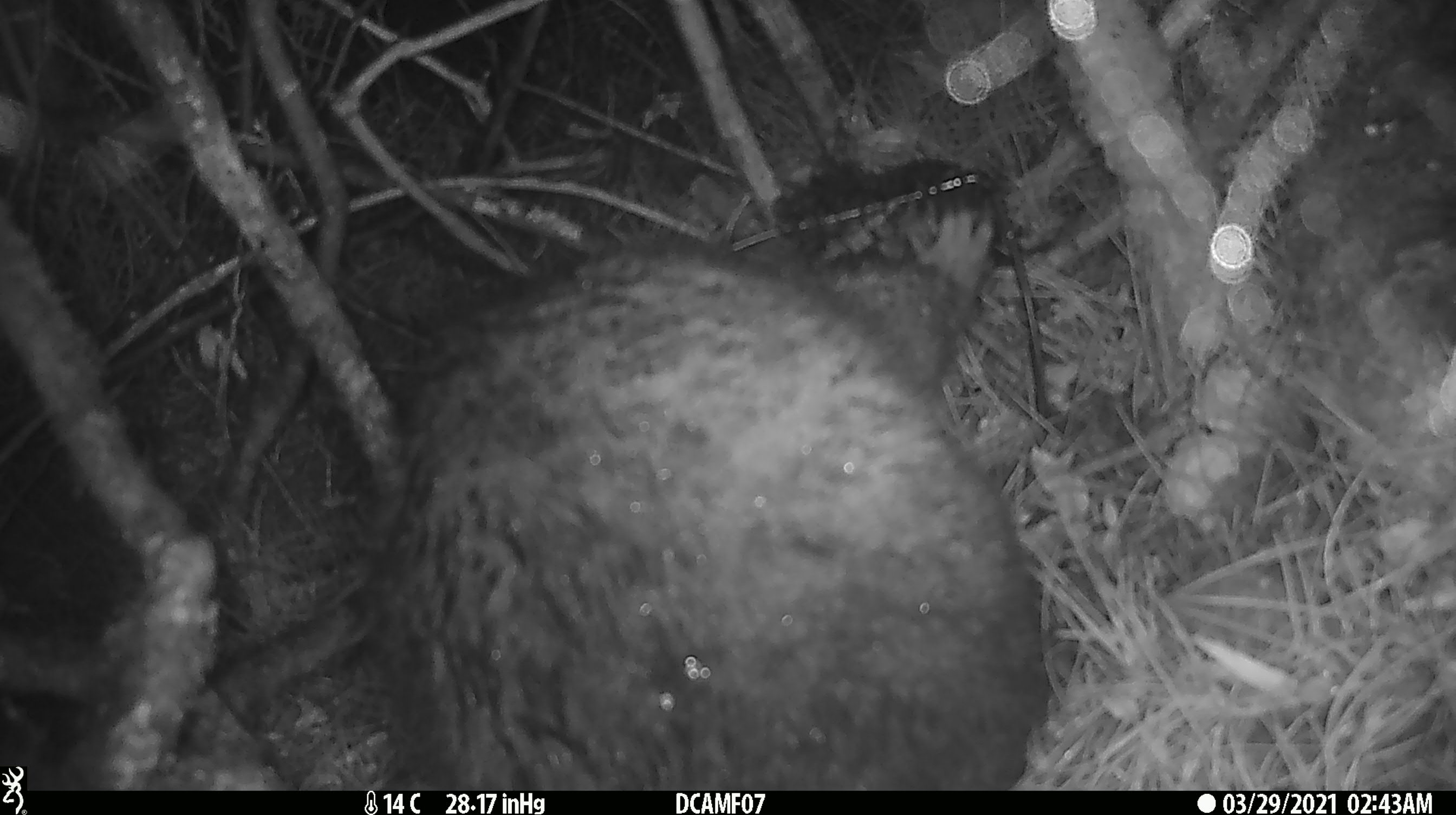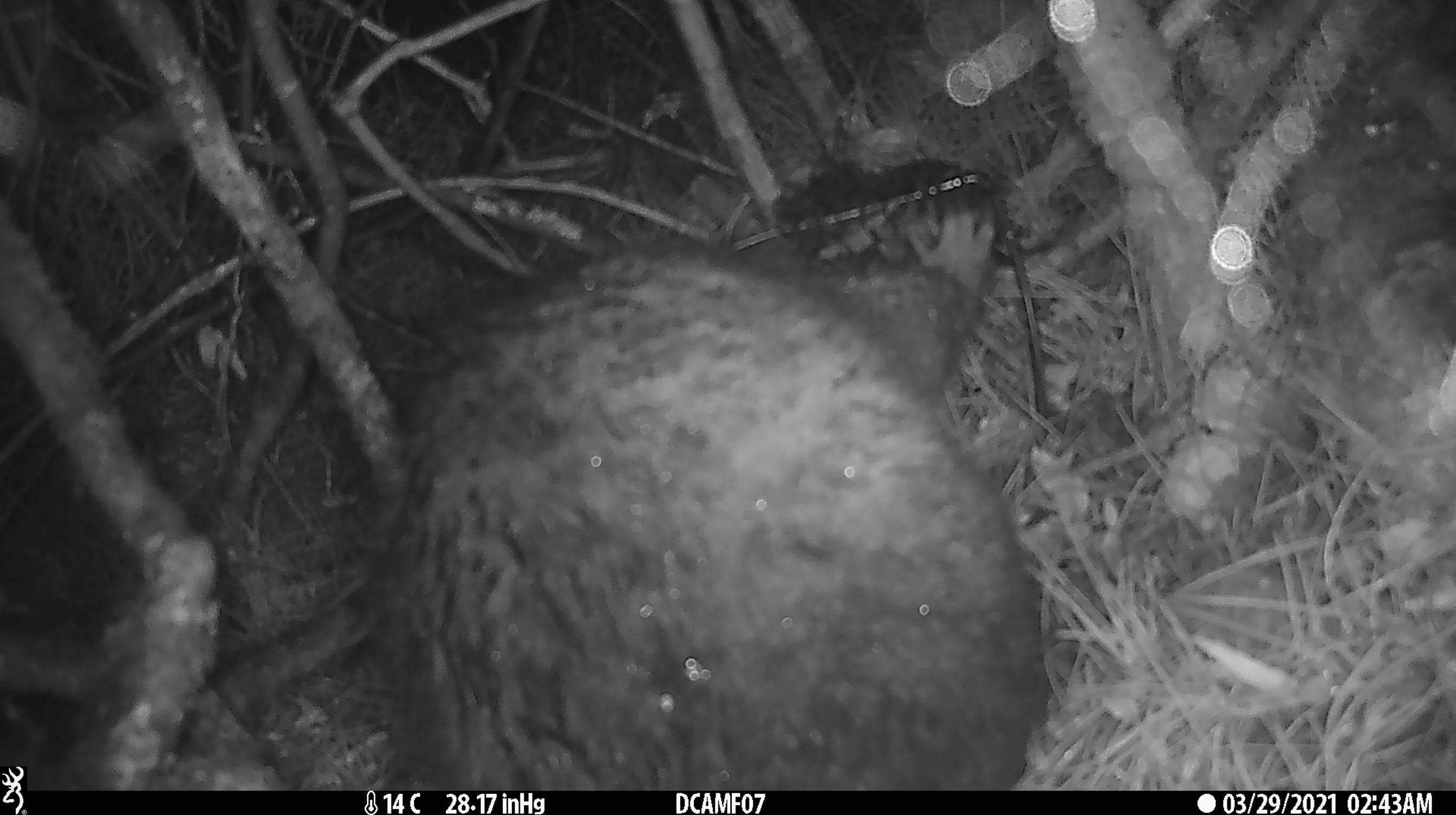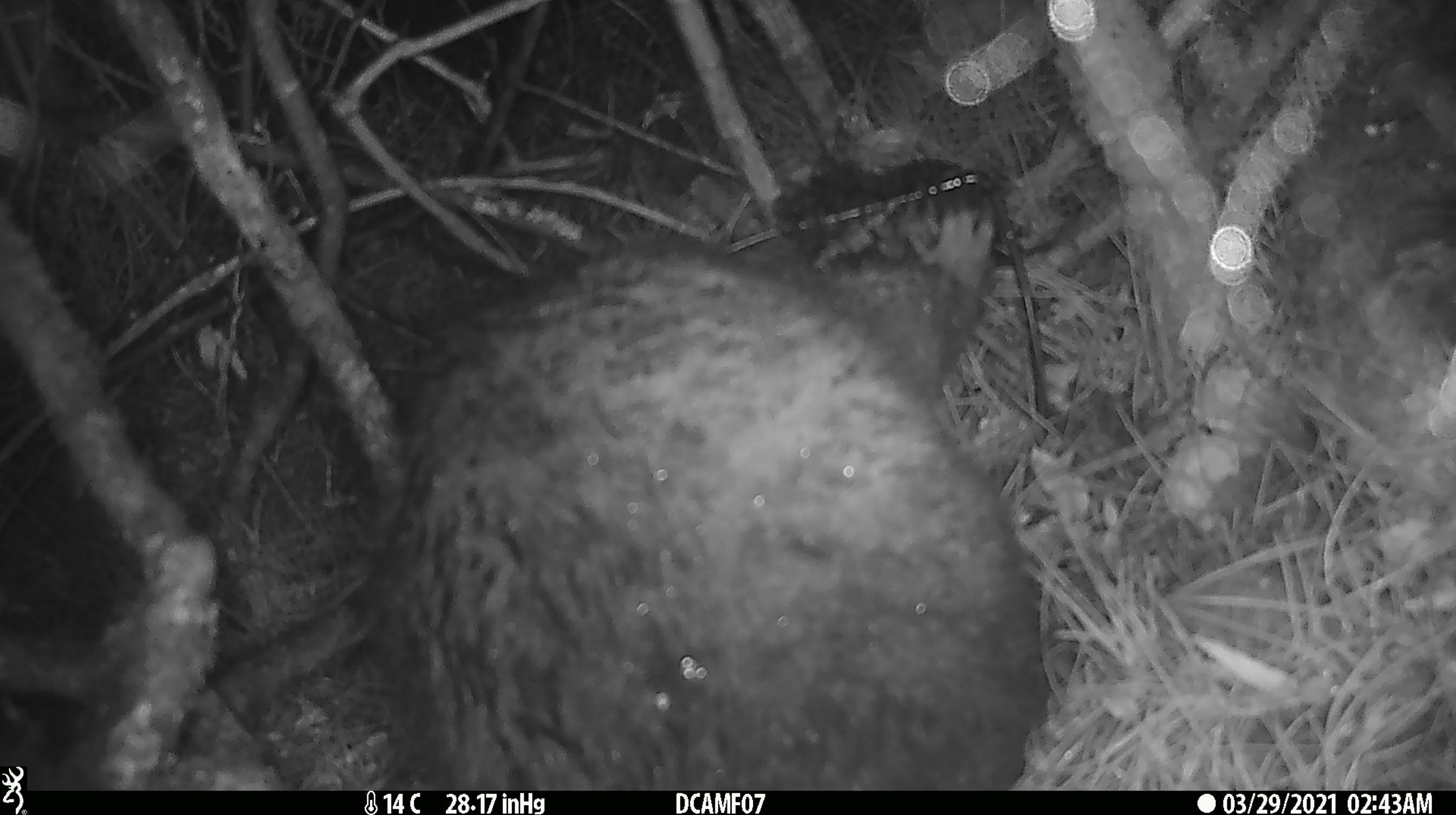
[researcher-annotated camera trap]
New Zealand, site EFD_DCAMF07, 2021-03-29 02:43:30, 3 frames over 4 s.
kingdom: Animalia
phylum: Chordata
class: Mammalia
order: Diprotodontia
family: Phalangeridae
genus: Trichosurus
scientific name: Trichosurus vulpecula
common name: common brushtail possum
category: possum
Possum (common brushtail possum) (Trichosurus vulpecula).